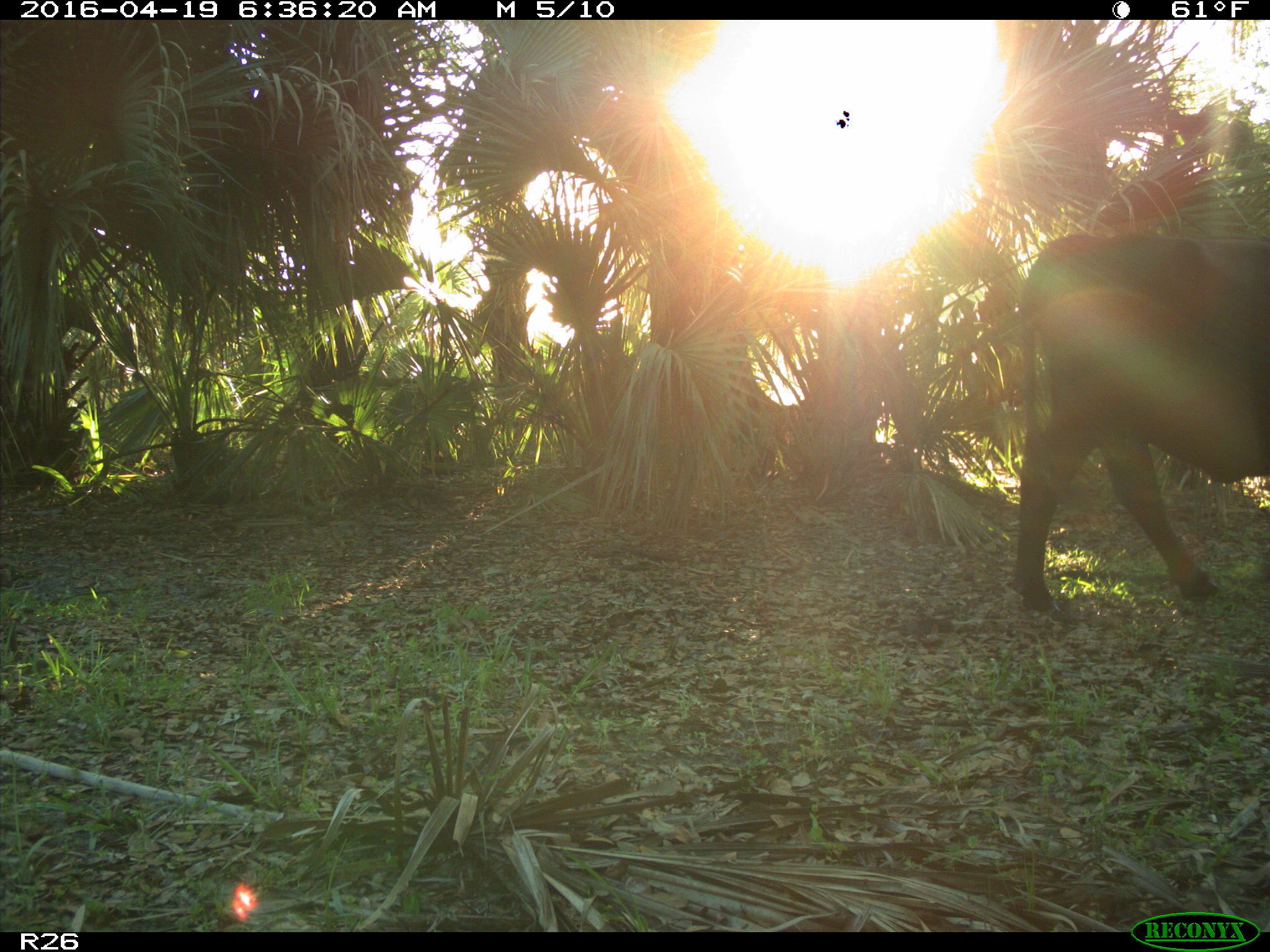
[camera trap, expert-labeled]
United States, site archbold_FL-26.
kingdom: Animalia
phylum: Chordata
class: Mammalia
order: Artiodactyla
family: Bovidae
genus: Bos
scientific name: Bos taurus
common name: domestic cow